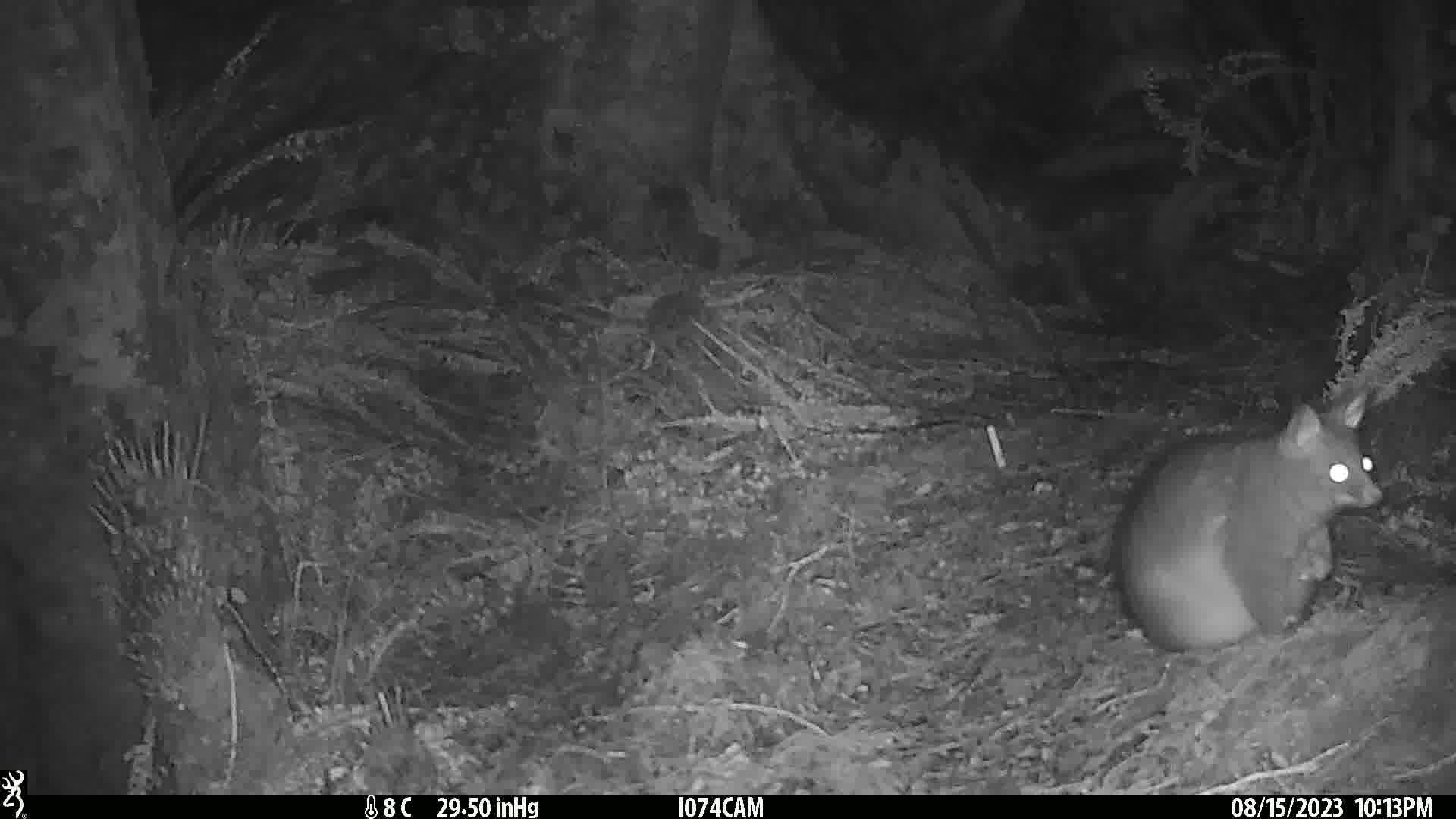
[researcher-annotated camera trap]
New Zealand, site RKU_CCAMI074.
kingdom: Animalia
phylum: Chordata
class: Mammalia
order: Diprotodontia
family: Phalangeridae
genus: Trichosurus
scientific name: Trichosurus vulpecula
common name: common brushtail possum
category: possum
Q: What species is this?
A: Possum (common brushtail possum) (Trichosurus vulpecula).